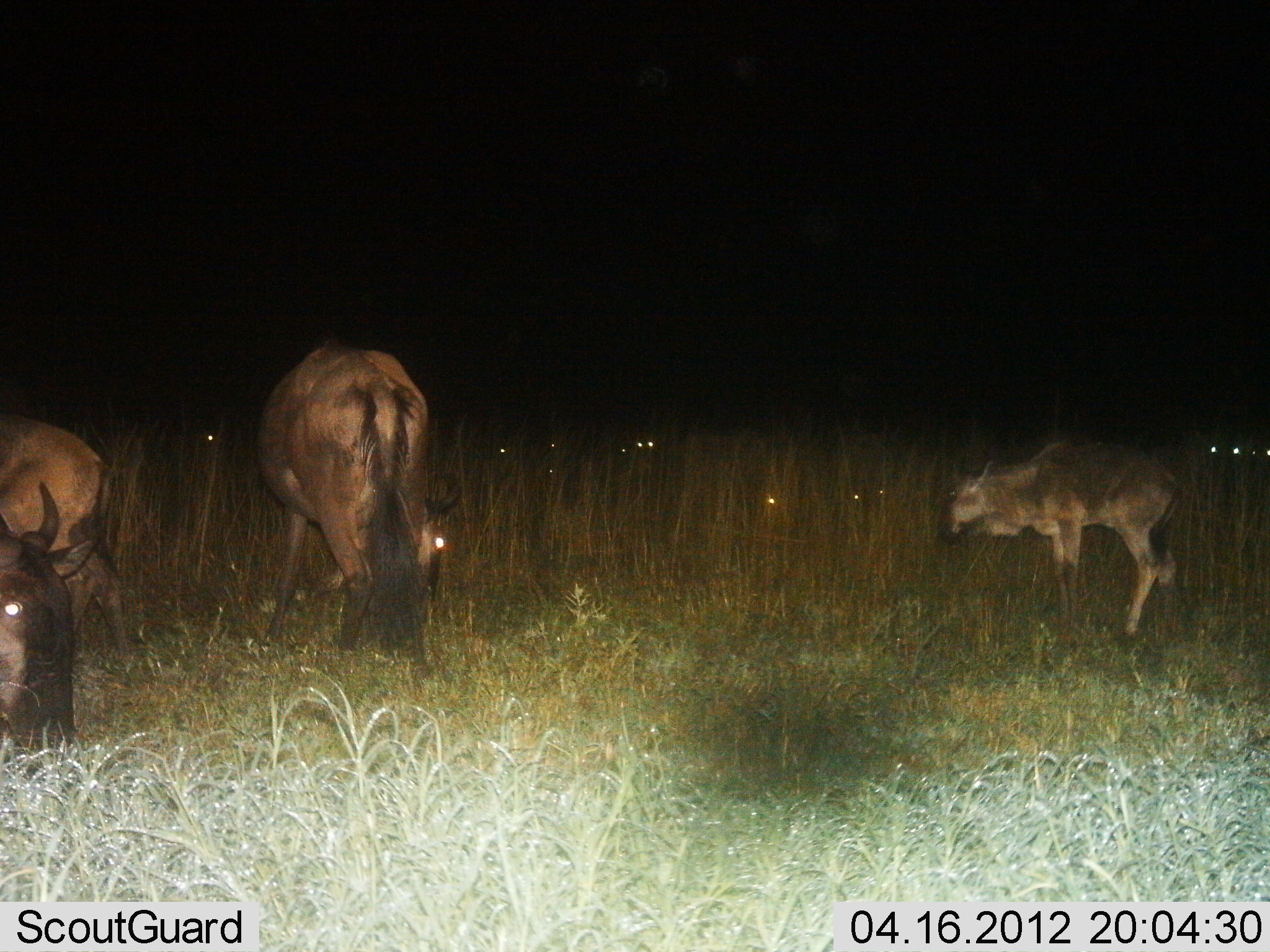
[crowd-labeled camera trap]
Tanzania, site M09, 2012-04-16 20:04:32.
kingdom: Animalia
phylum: Chordata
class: Mammalia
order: Artiodactyla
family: Bovidae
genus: Connochaetes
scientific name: Connochaetes taurinus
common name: blue wildebeest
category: wildebeest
Wildebeest (blue wildebeest) (Connochaetes taurinus), count 9. Behavior (volunteer vote fractions): standing 69%, resting 44%, moving 6%, interacting 0%. Young present (vote fraction): 81%. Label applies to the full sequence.